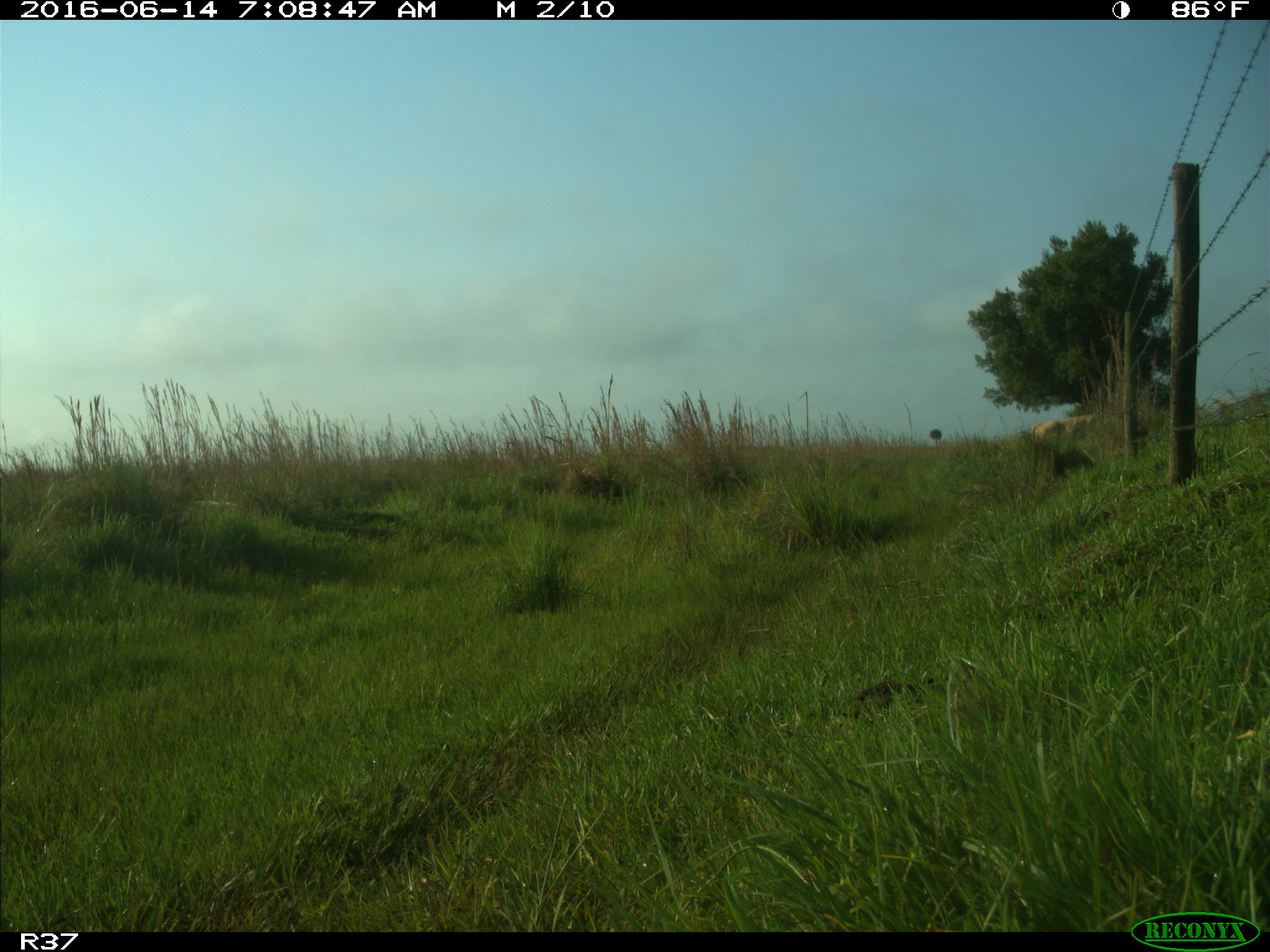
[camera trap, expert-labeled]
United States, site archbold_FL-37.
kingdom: Animalia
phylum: Chordata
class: Mammalia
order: Artiodactyla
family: Bovidae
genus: Bos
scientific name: Bos taurus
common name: domestic cow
Bos taurus (domestic cow).